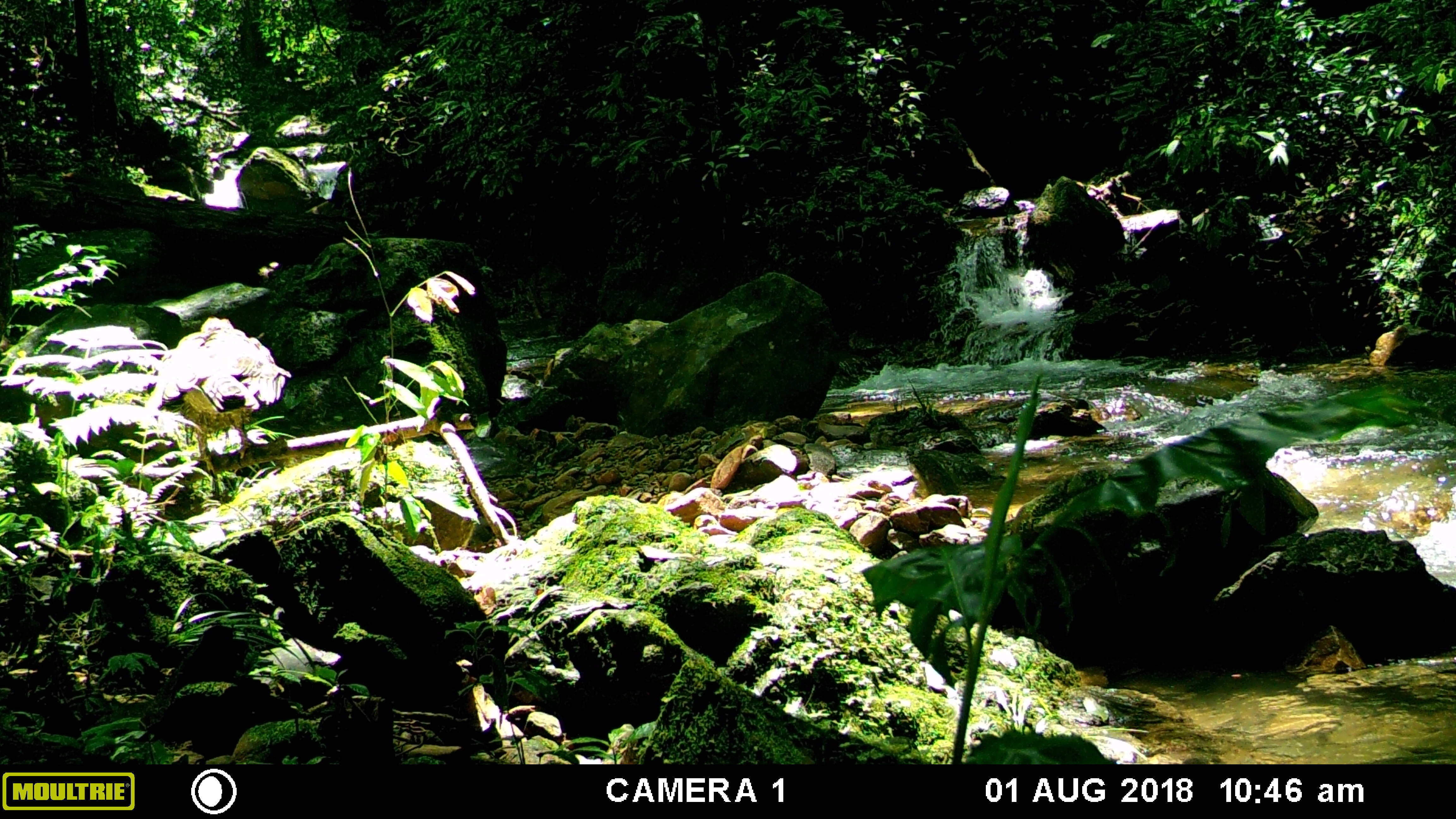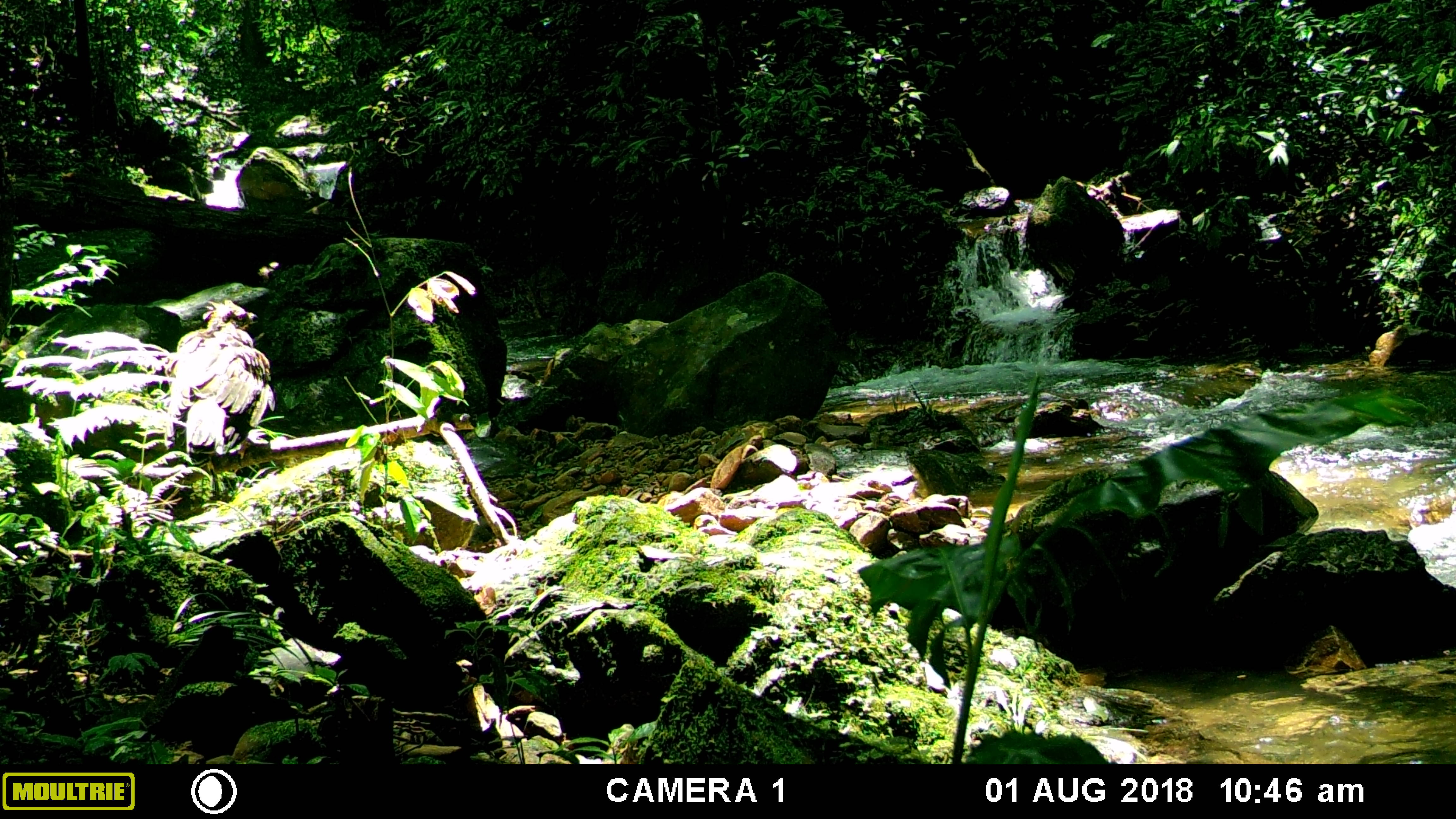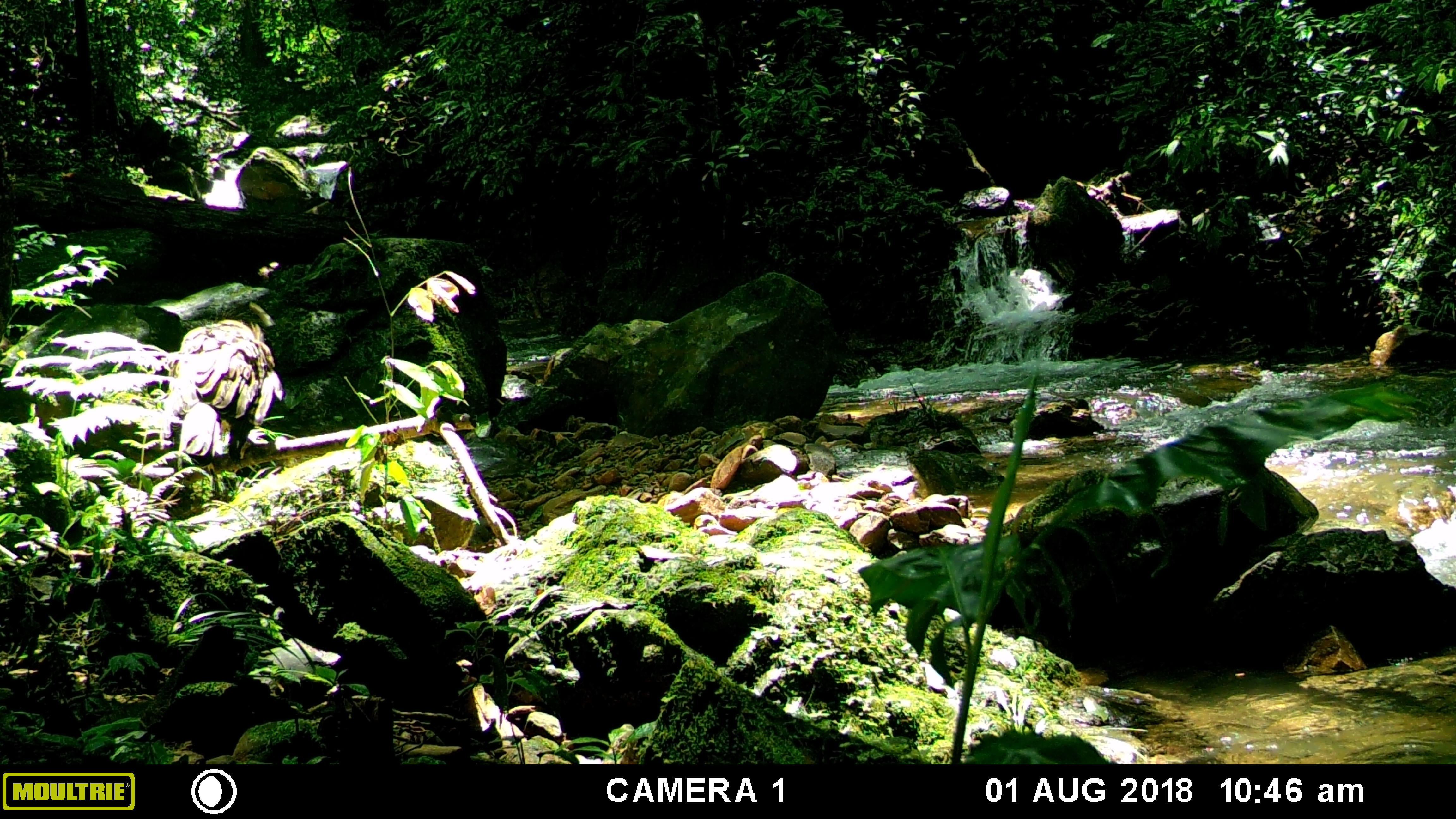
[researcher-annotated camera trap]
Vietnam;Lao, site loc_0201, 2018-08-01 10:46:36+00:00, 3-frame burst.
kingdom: Animalia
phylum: Chordata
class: Aves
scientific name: Aves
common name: bird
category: unidentified bird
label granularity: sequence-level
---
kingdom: Animalia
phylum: Chordata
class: Mammalia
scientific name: Mammalia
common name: mammal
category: unidentified small mammal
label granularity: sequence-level